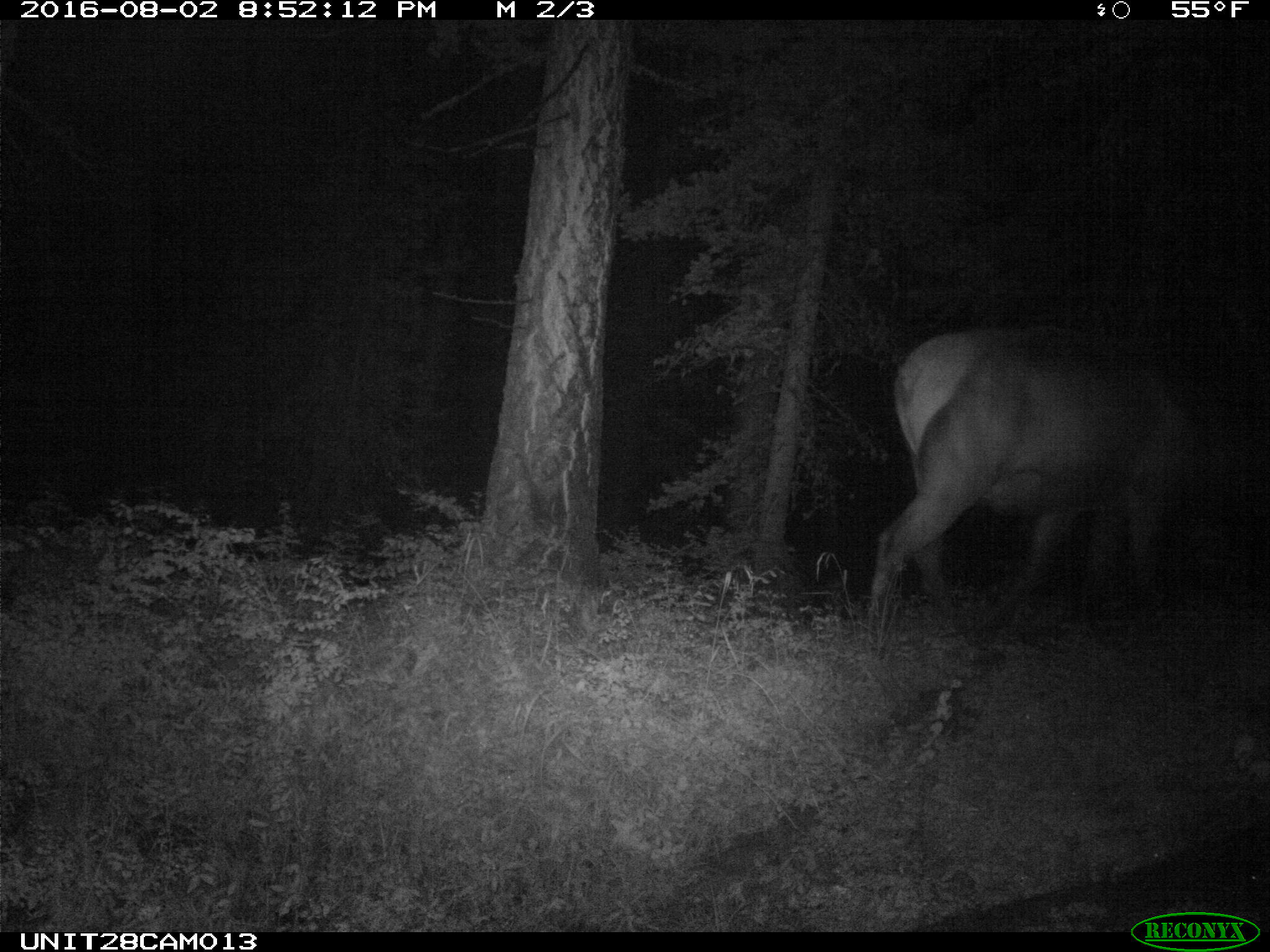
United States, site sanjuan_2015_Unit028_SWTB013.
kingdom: Animalia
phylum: Chordata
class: Mammalia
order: Artiodactyla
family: Cervidae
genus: Cervus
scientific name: Cervus elaphus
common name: red deer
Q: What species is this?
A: Cervus elaphus (red deer).